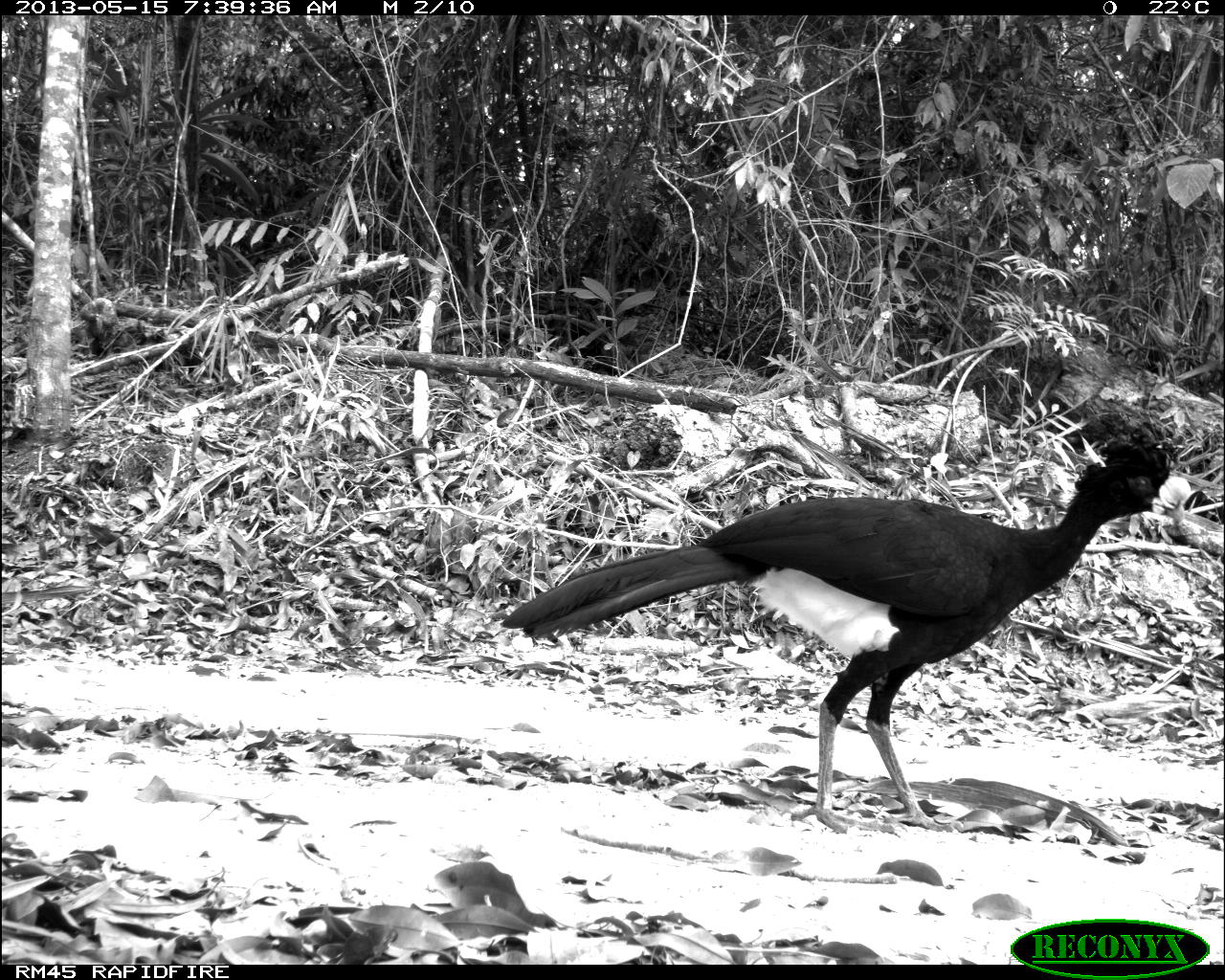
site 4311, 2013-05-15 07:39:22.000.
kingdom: Animalia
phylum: Chordata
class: Aves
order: Galliformes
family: Cracidae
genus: Crax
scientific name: Crax rubra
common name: great curassow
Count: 1.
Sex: male.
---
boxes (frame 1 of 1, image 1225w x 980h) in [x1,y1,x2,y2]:
crax rubra: [495,430,1188,836]